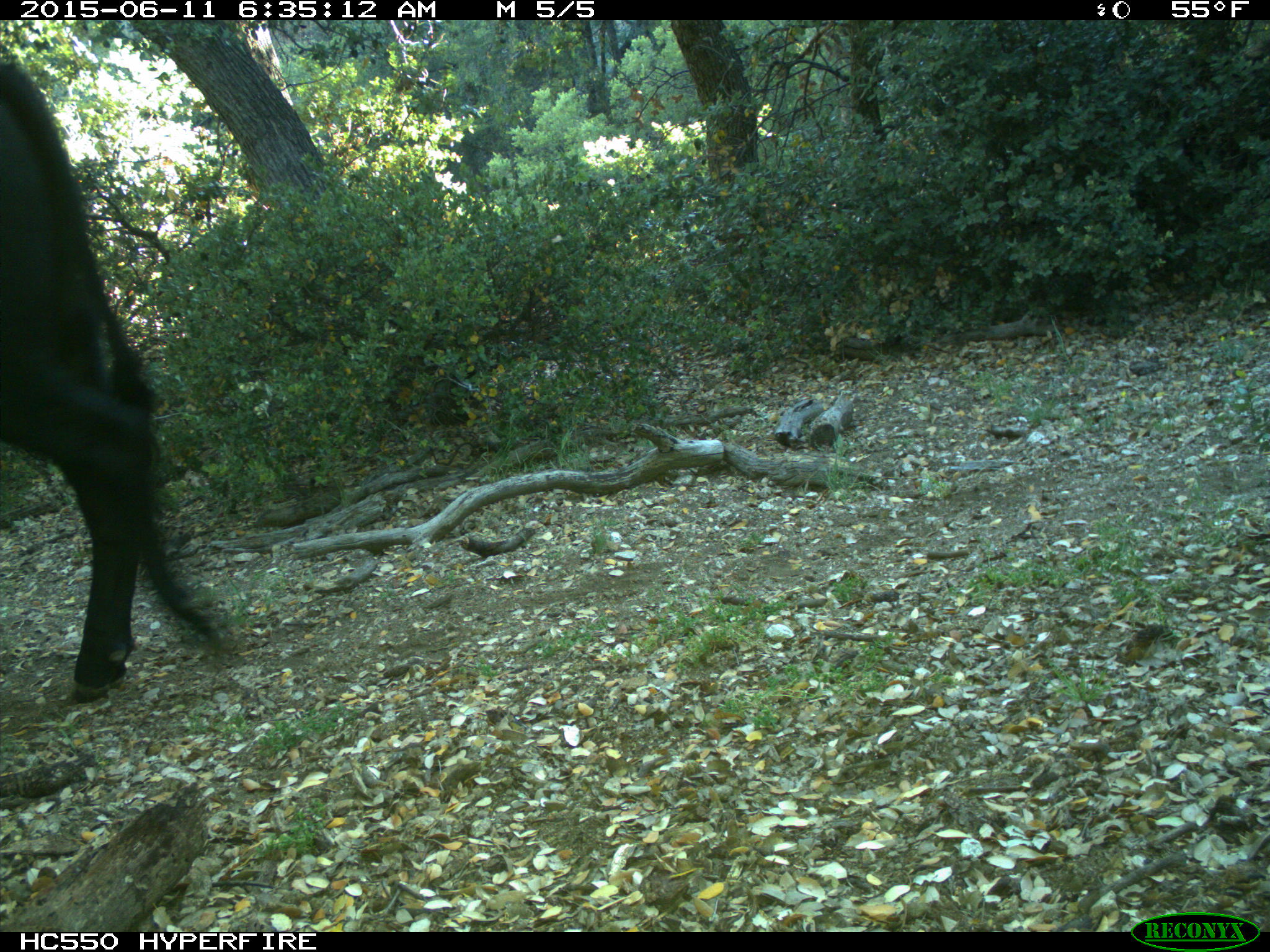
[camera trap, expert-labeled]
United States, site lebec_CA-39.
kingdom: Animalia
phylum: Chordata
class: Mammalia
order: Artiodactyla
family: Bovidae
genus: Bos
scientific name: Bos taurus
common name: domestic cow